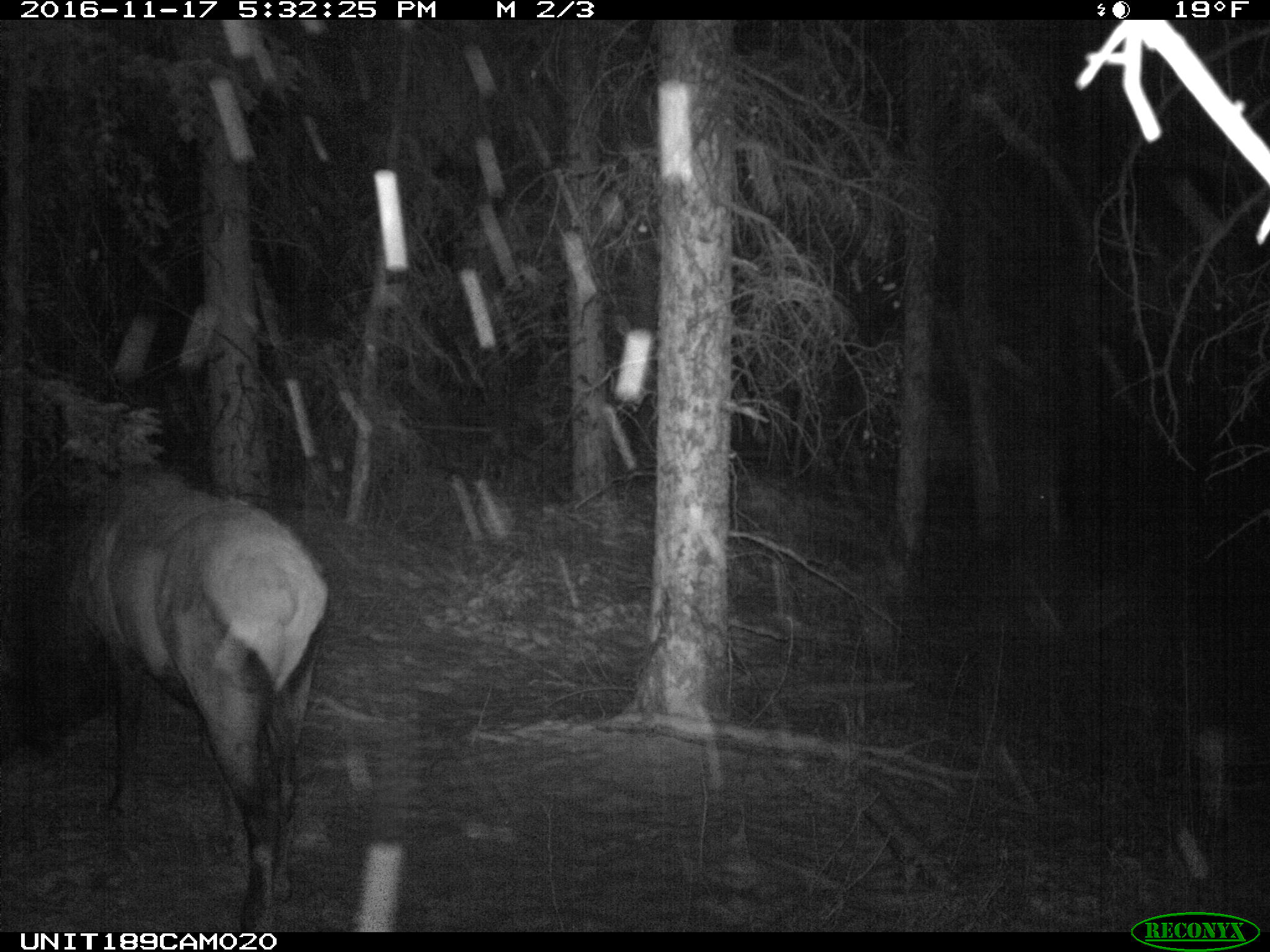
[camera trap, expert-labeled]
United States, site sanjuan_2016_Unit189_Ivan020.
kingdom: Animalia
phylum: Chordata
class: Mammalia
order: Artiodactyla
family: Cervidae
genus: Cervus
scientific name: Cervus elaphus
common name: red deer